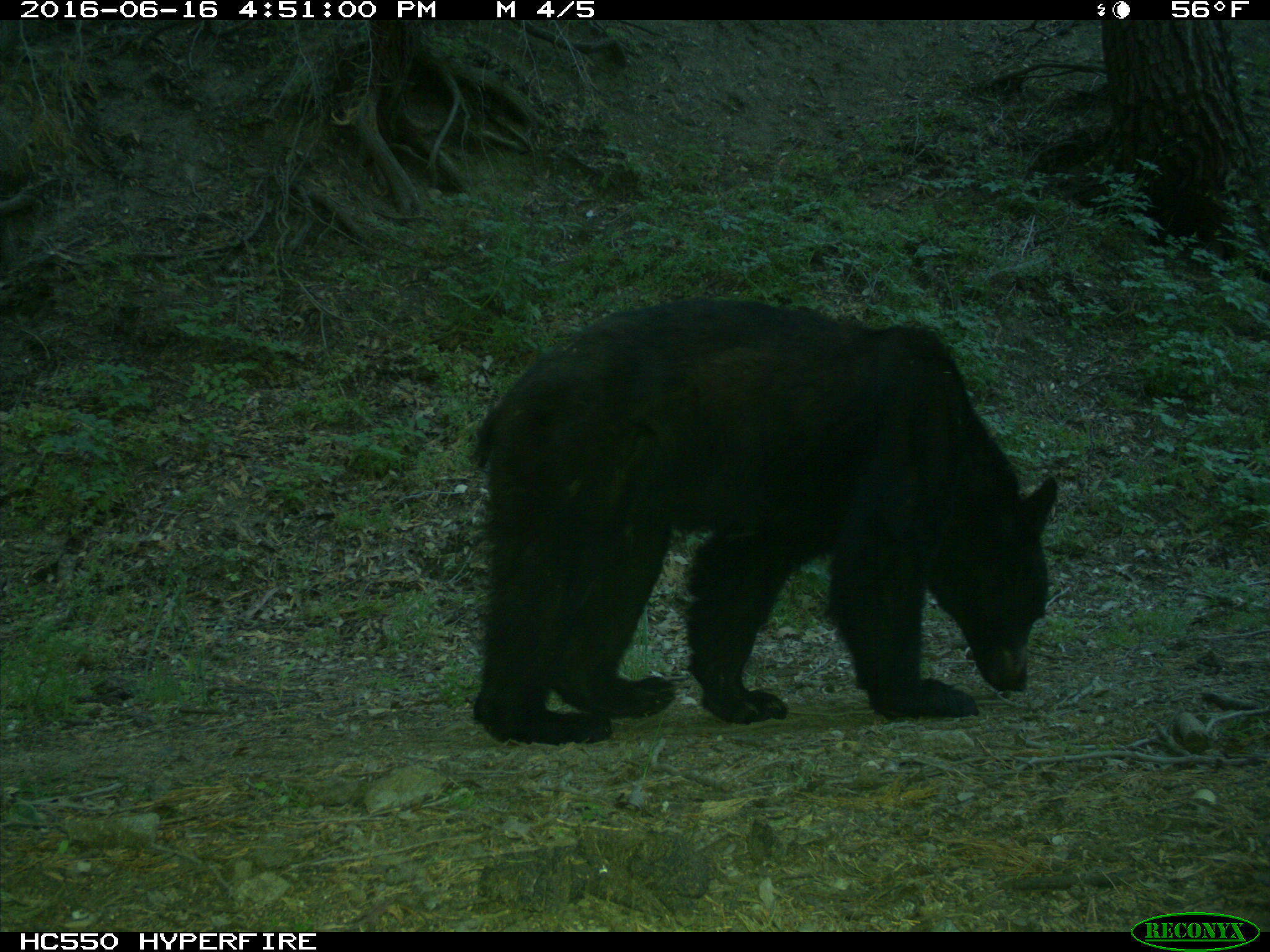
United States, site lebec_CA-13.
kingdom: Animalia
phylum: Chordata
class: Mammalia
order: Carnivora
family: Ursidae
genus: Ursus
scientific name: Ursus americanus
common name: american black bear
Ursus americanus (american black bear).